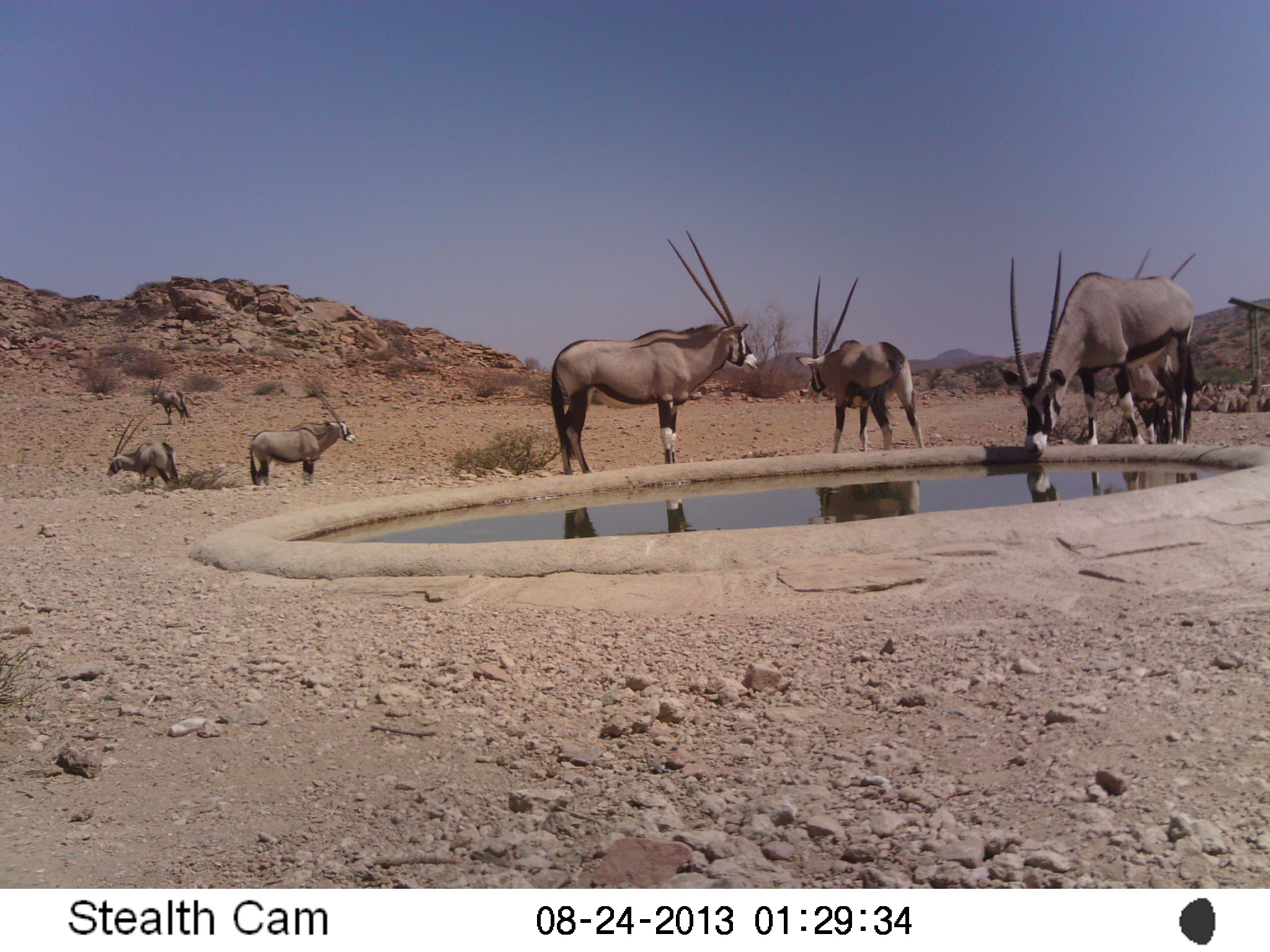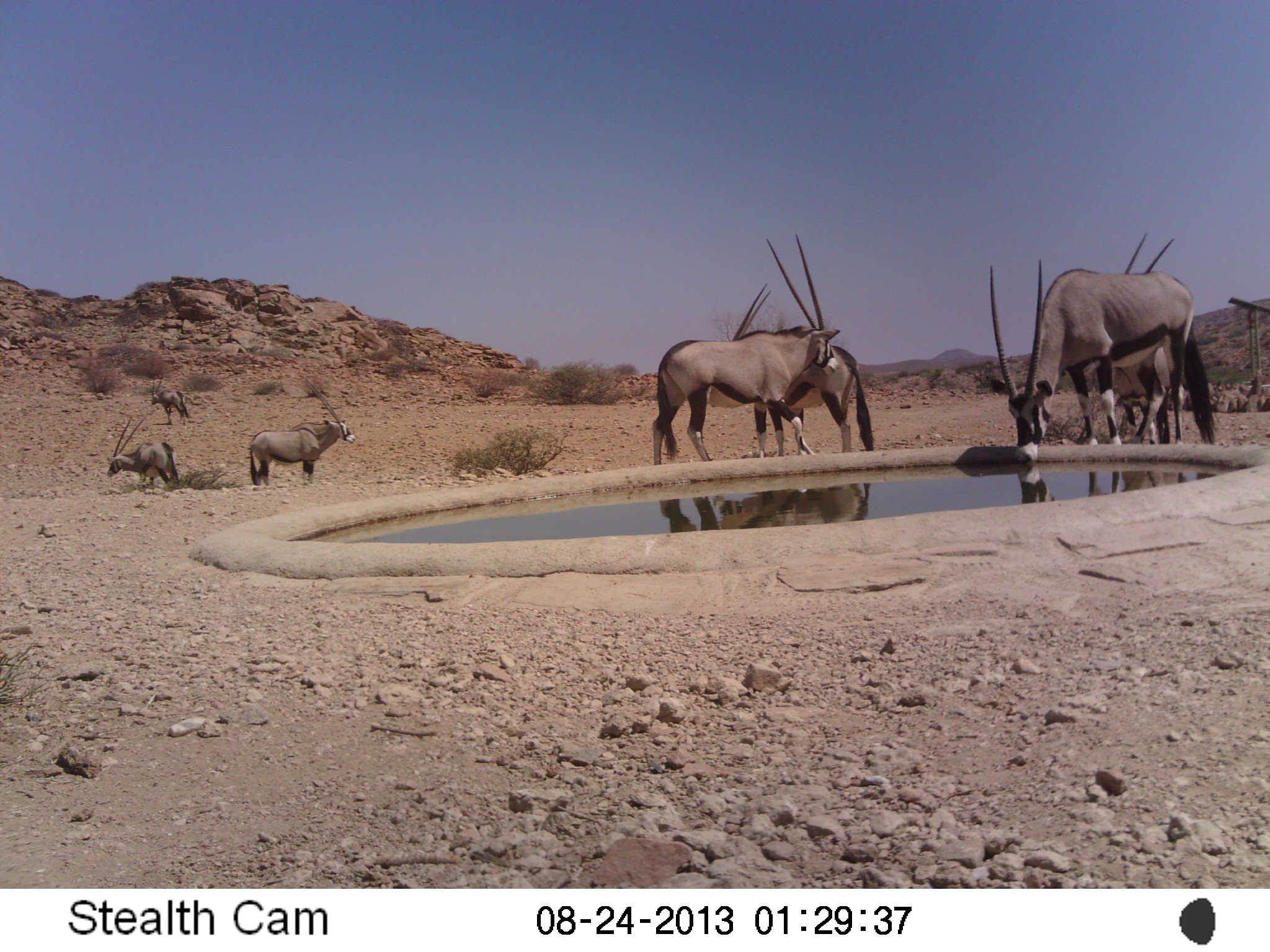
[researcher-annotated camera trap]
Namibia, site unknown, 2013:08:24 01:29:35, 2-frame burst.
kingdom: Animalia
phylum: Chordata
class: Mammalia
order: Artiodactyla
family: Bovidae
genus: Oryx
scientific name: Oryx gazella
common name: gemsbok